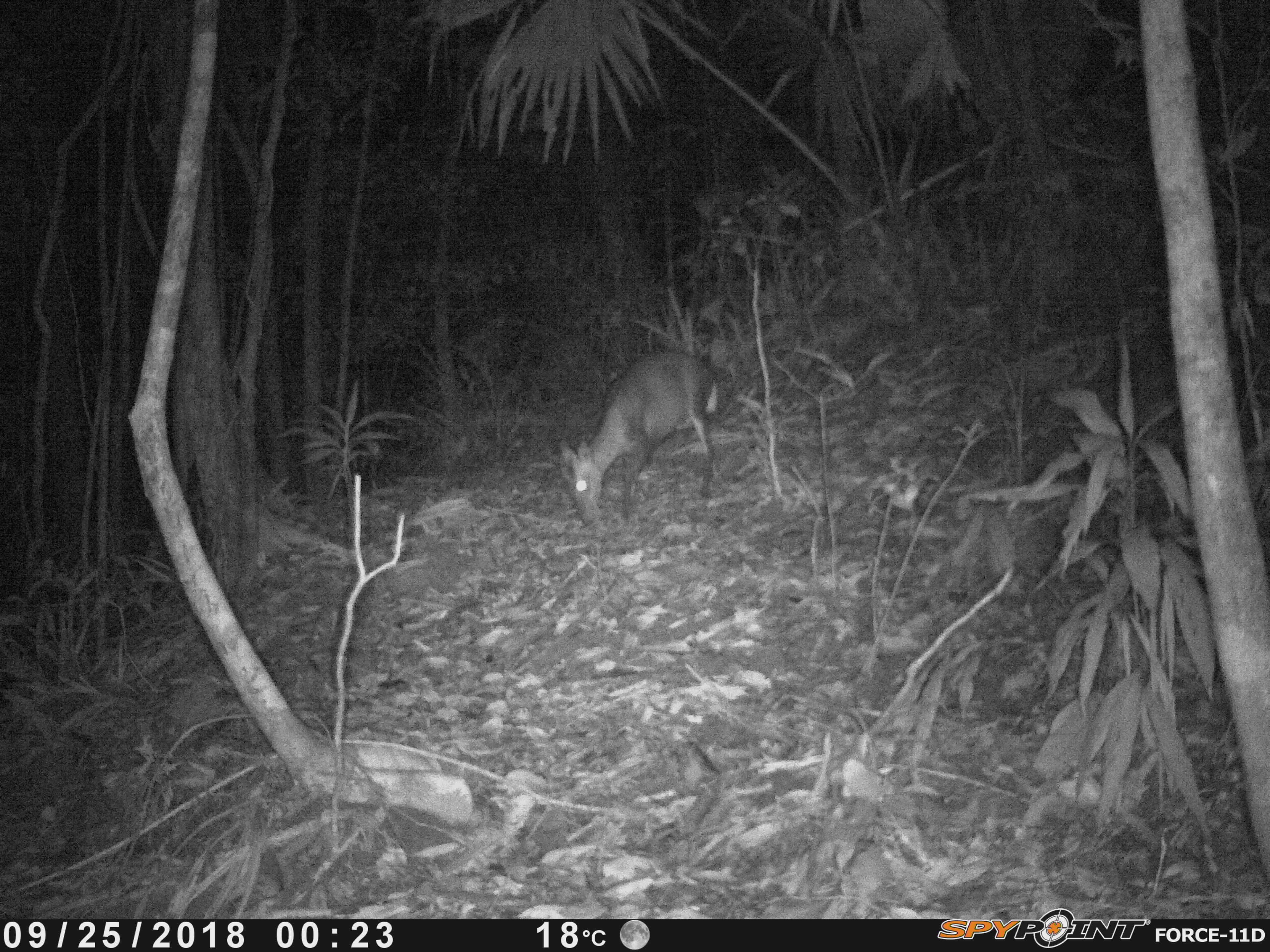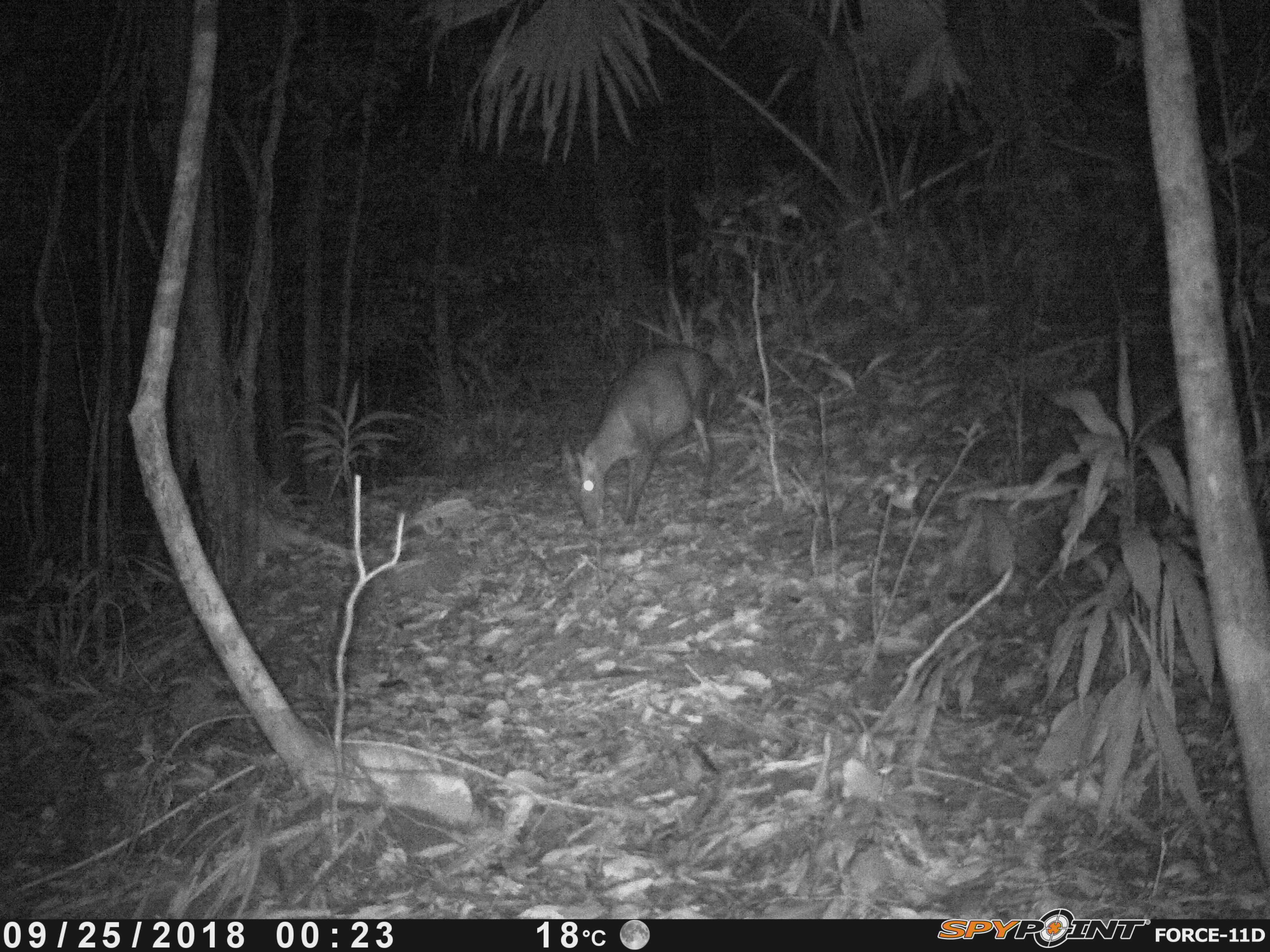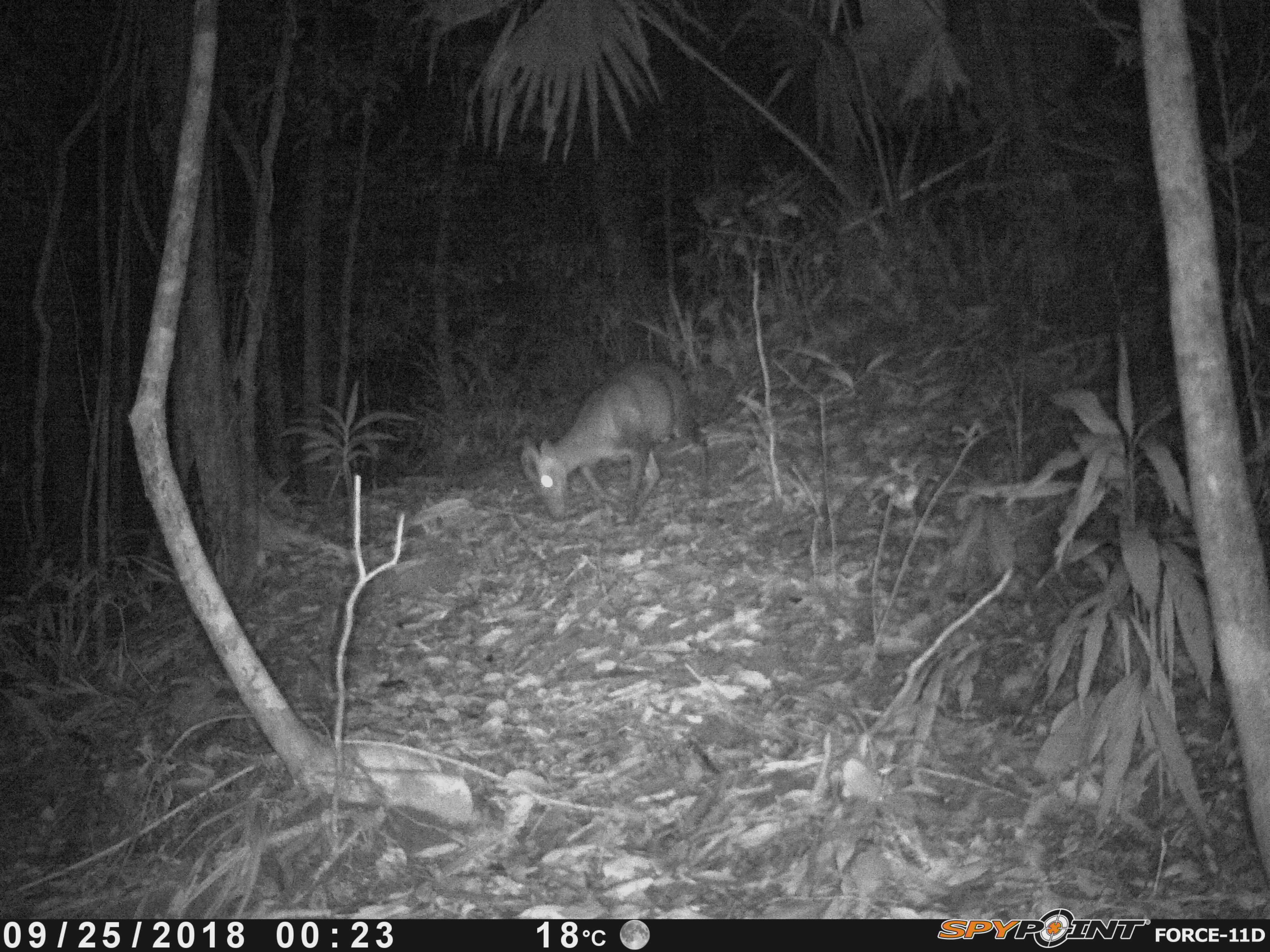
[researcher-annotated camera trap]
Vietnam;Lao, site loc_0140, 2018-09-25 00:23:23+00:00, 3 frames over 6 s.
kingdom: Animalia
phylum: Chordata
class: Mammalia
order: Artiodactyla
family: Cervidae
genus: Muntiacus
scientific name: Muntiacus rooseveltorum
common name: roosevelt's muntjac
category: roosevelts muntjac group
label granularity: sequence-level